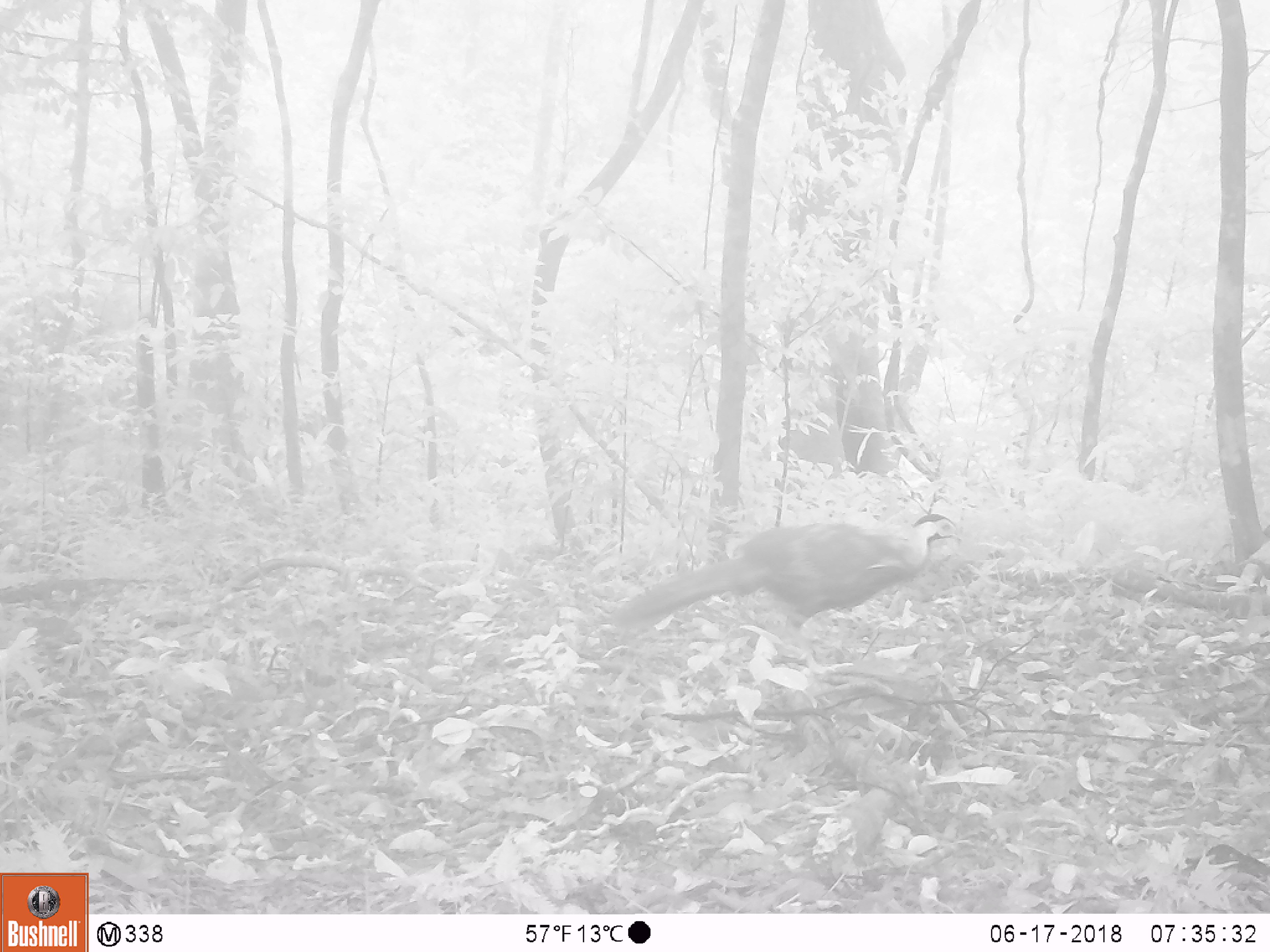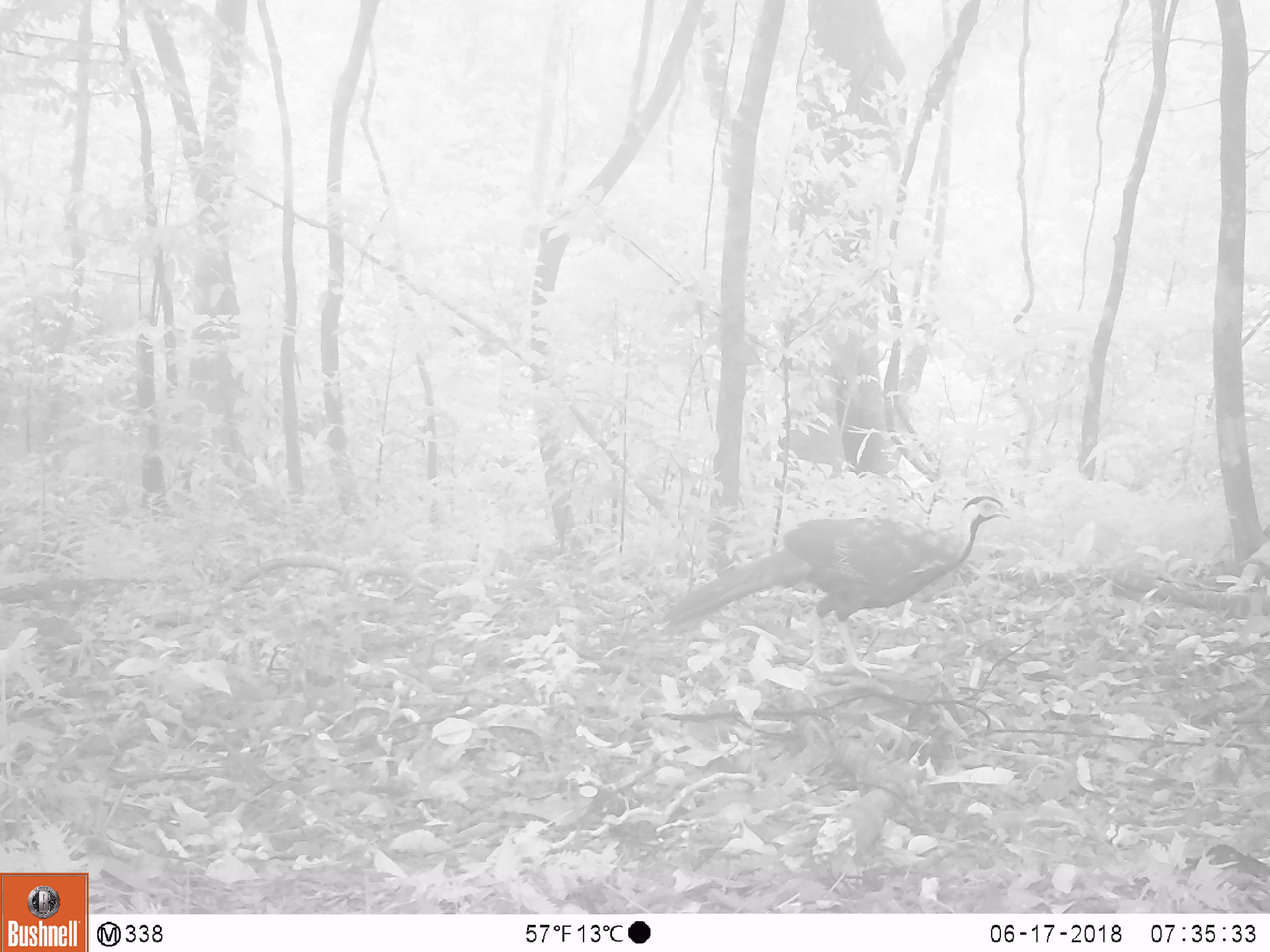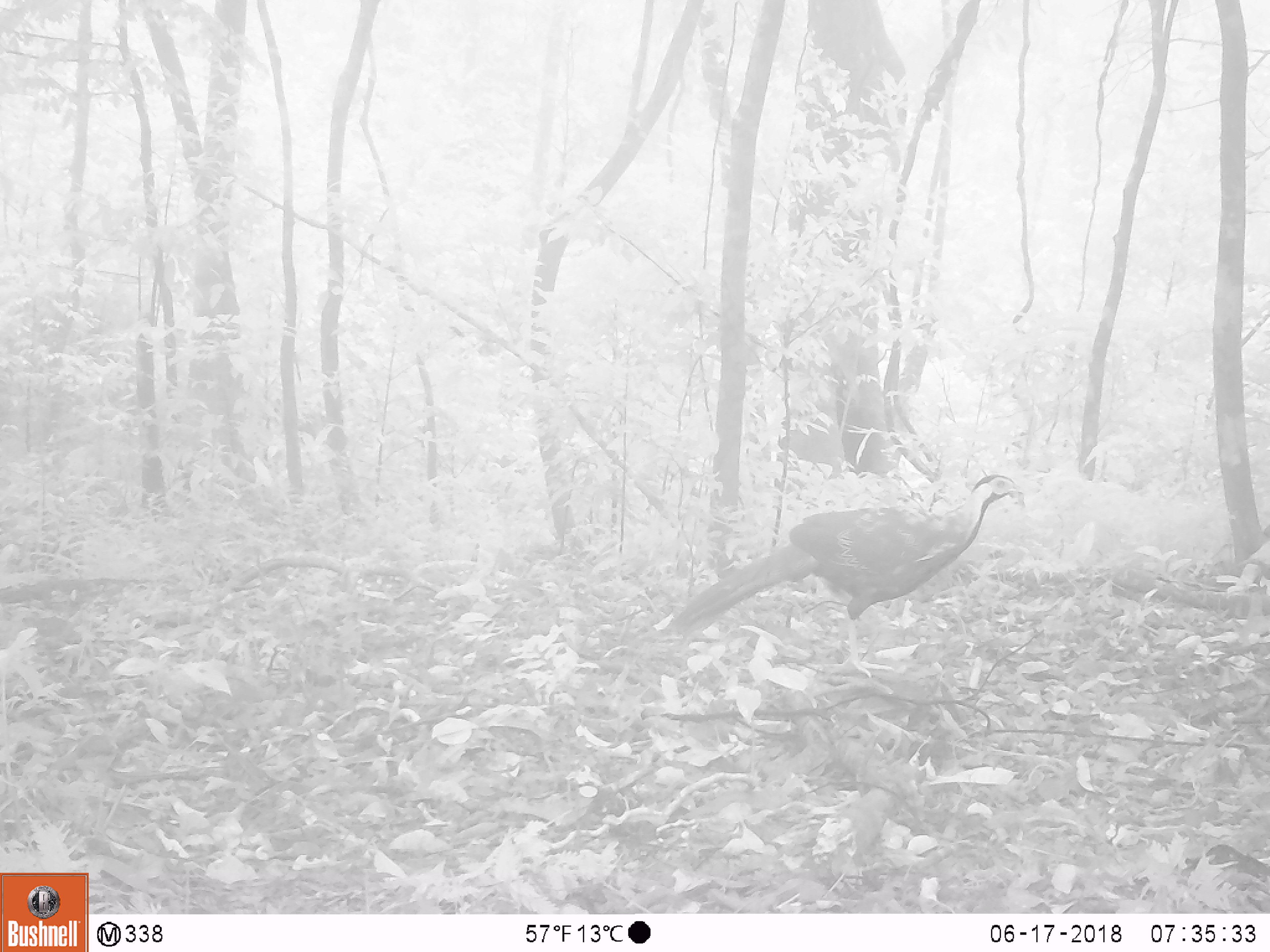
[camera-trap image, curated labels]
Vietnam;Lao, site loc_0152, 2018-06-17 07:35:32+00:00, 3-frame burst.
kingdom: Animalia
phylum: Chordata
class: Aves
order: Galliformes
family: Phasianidae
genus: Lophura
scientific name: Lophura nycthemera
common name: silver pheasant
Silver pheasant (Lophura nycthemera). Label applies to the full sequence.